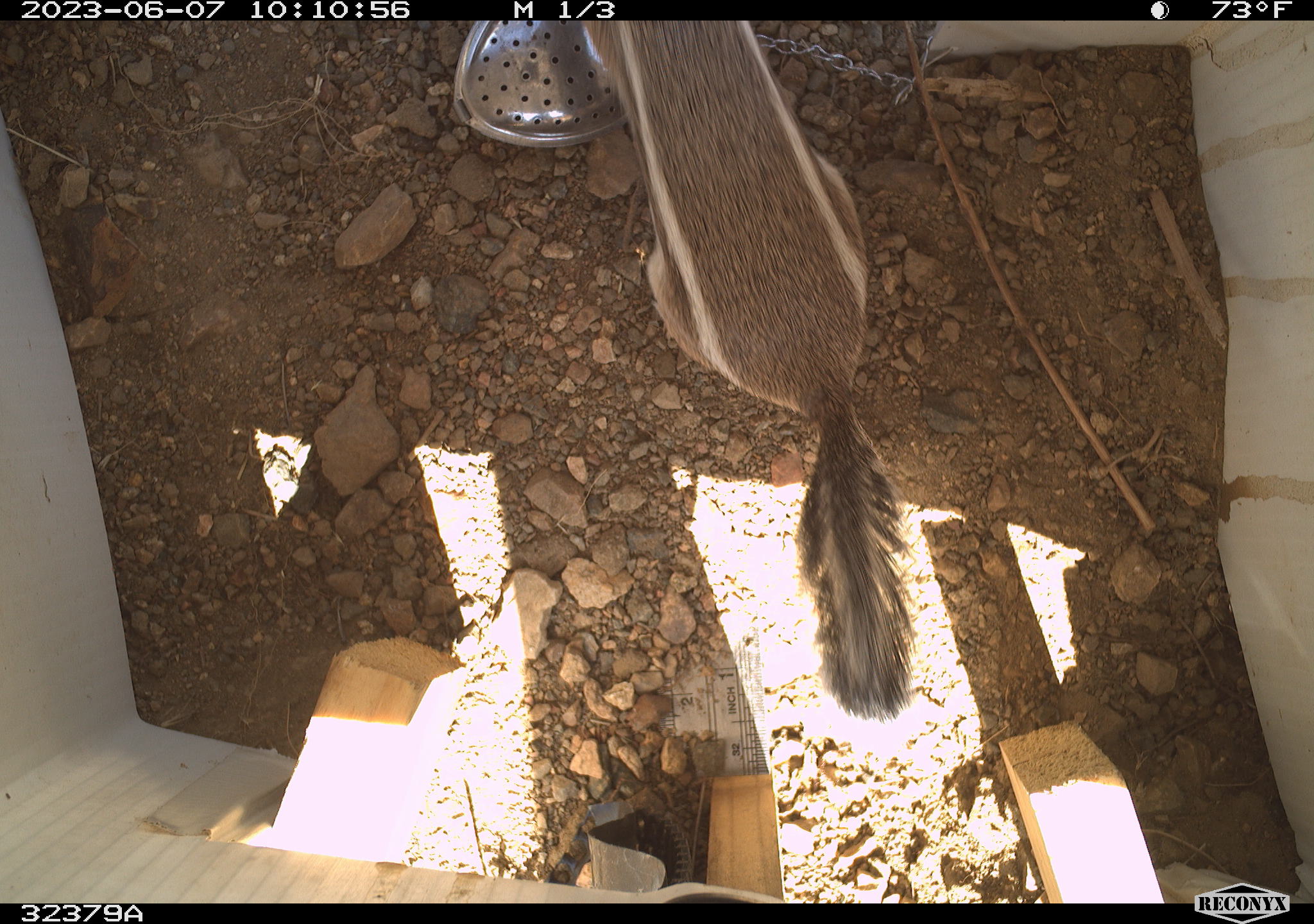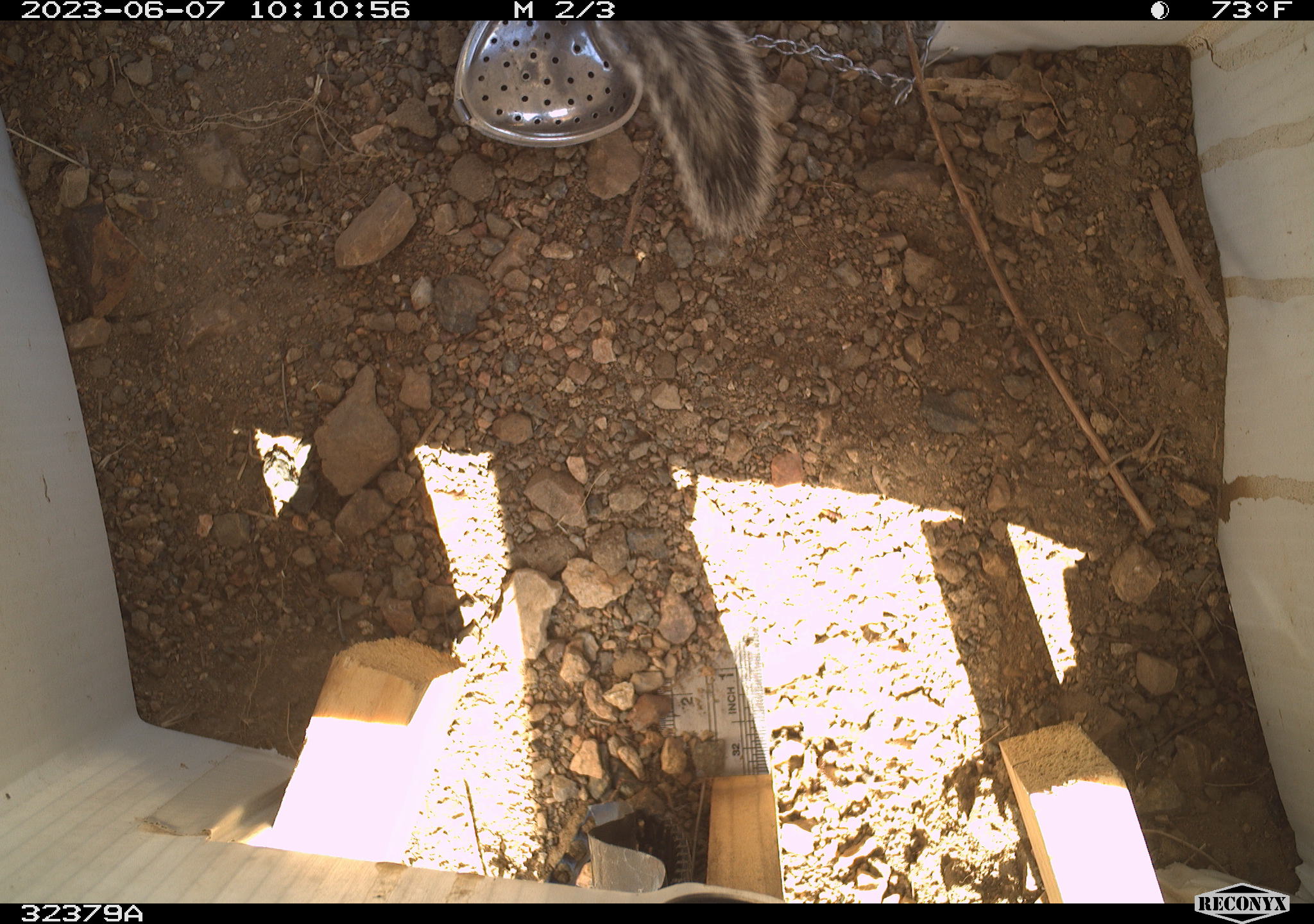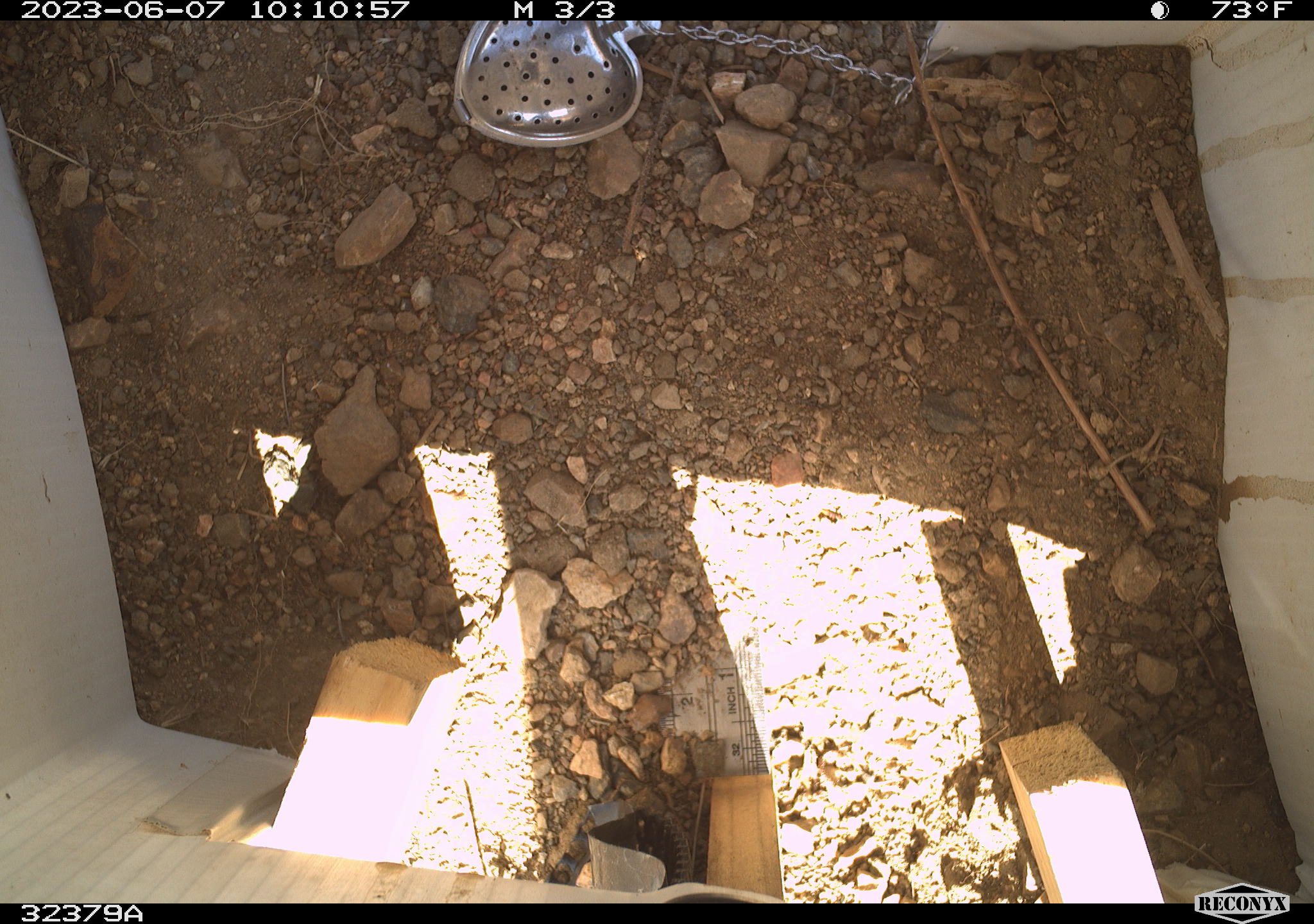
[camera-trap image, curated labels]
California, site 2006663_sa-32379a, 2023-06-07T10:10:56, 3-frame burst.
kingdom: Animalia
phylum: Chordata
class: Mammalia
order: Rodentia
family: Sciuridae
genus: Ammospermophilus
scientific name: Ammospermophilus leucurus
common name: white-tailed antelope squirrel